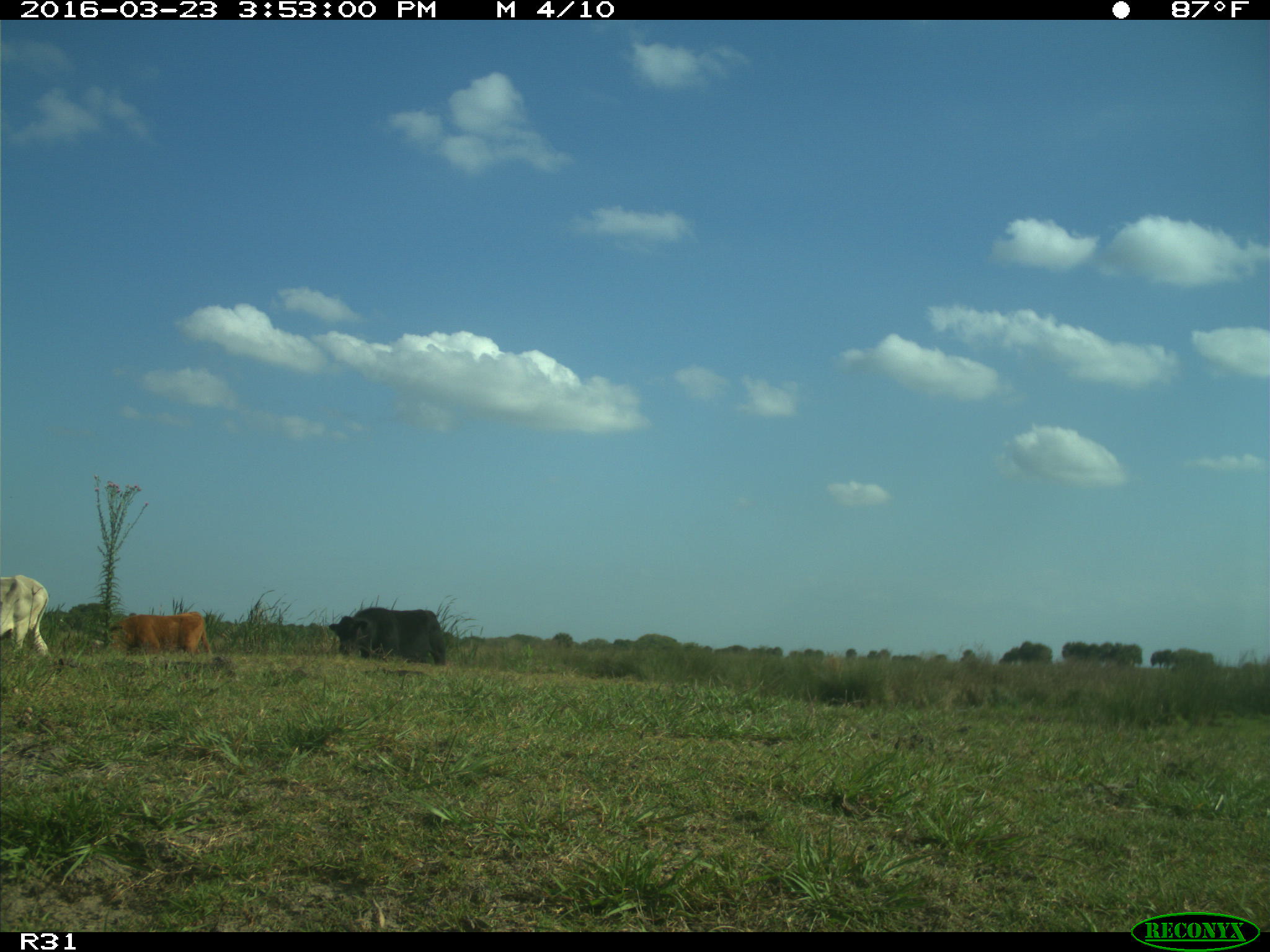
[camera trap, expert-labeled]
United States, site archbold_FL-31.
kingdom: Animalia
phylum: Chordata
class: Mammalia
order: Artiodactyla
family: Bovidae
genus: Bos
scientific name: Bos taurus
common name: domestic cow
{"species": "Bos taurus (domestic cow)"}